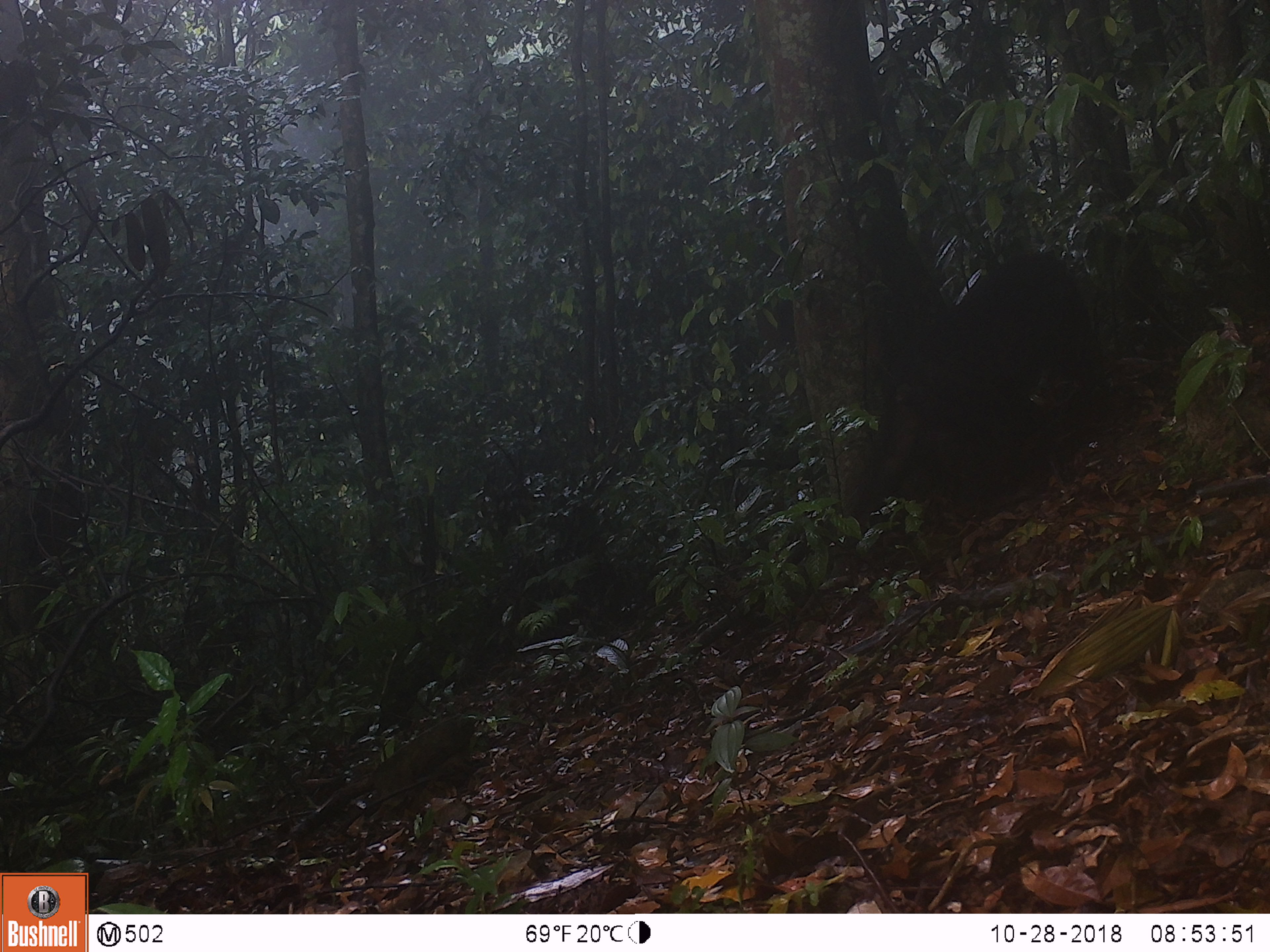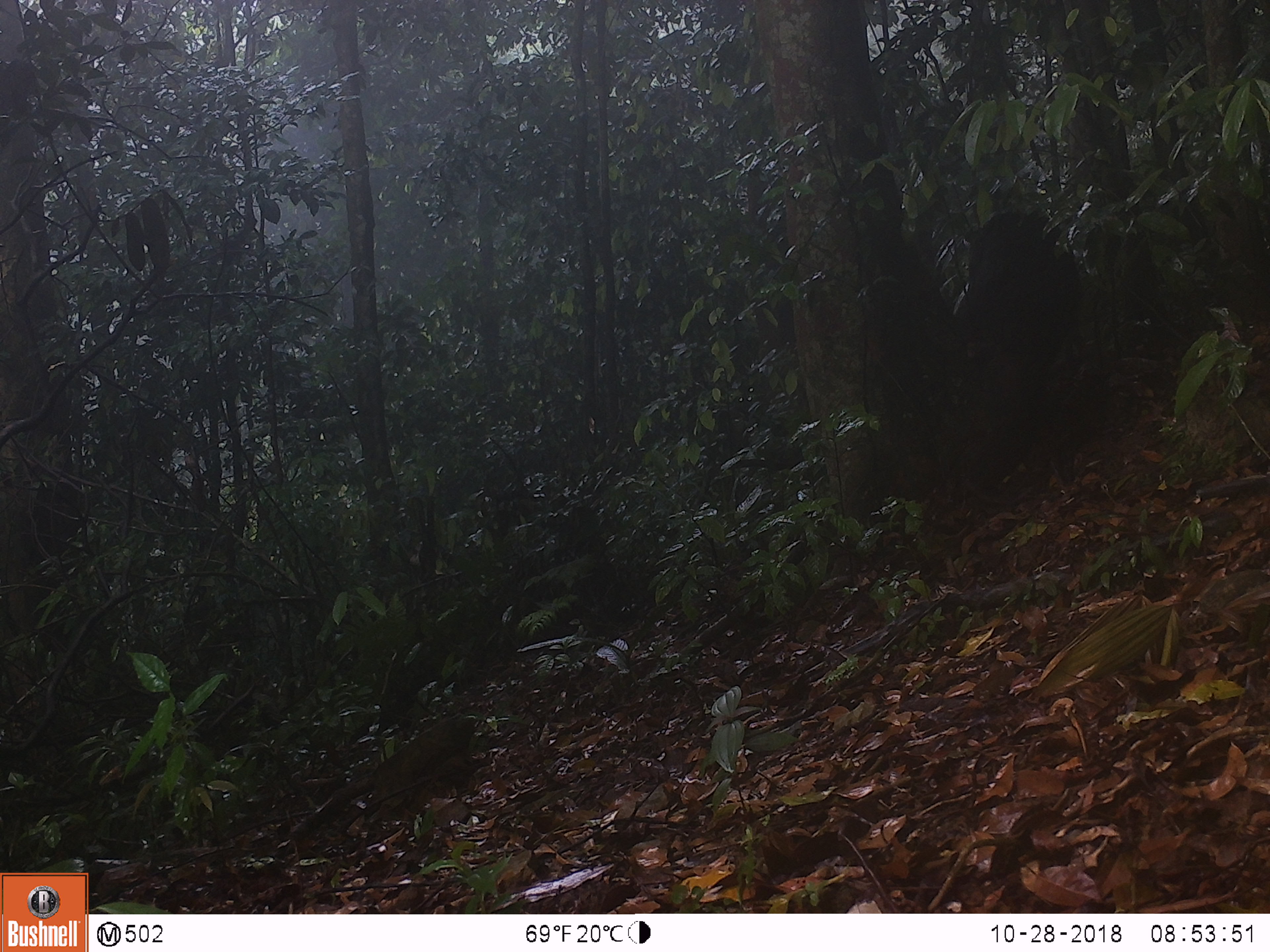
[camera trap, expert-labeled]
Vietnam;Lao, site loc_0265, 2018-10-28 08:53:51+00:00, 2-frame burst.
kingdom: Animalia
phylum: Chordata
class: Mammalia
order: Primates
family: Cercopithecidae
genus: Macaca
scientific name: Macaca arctoides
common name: stump-tailed macaque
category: stump tailed macaque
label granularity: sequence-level